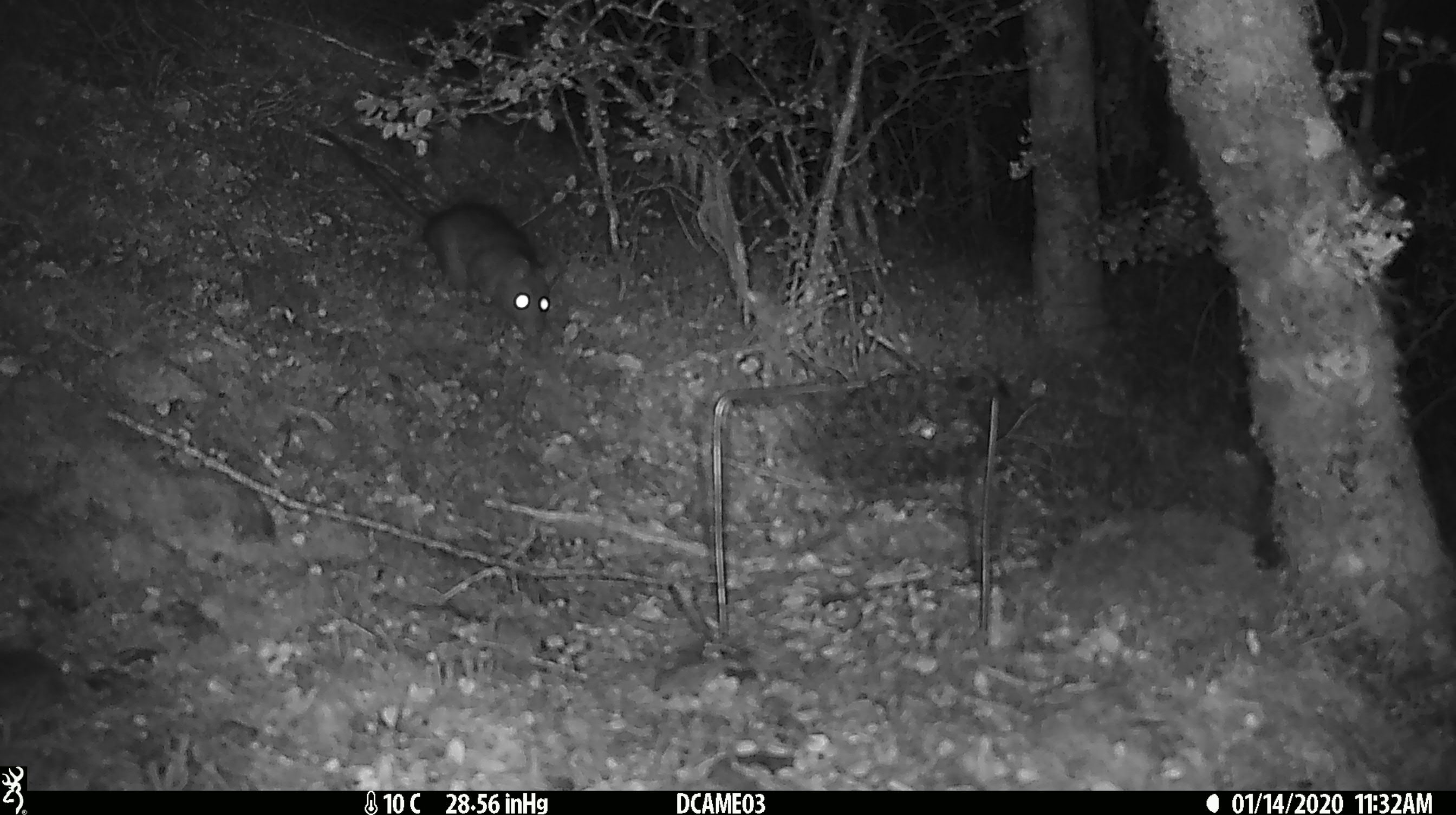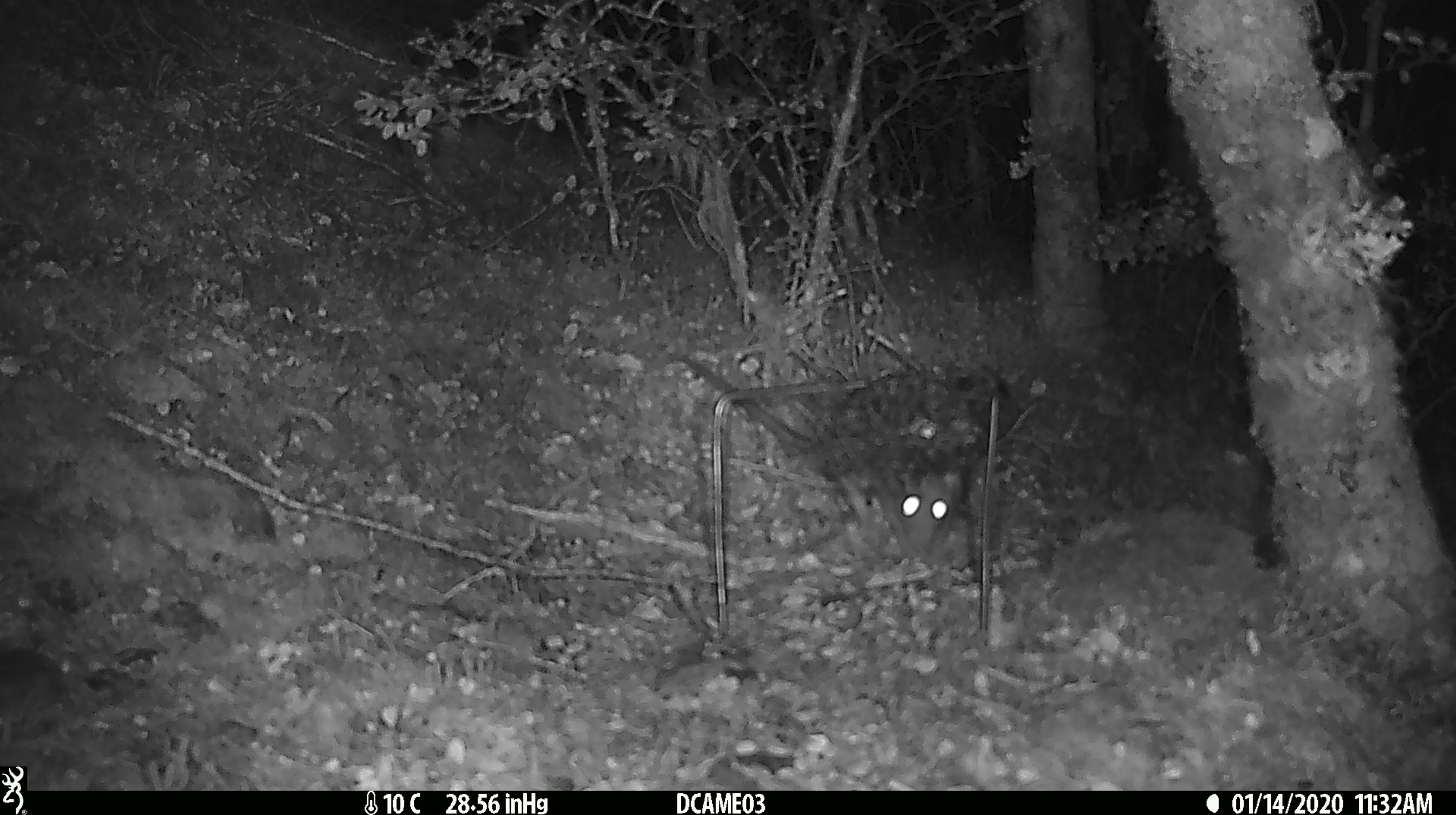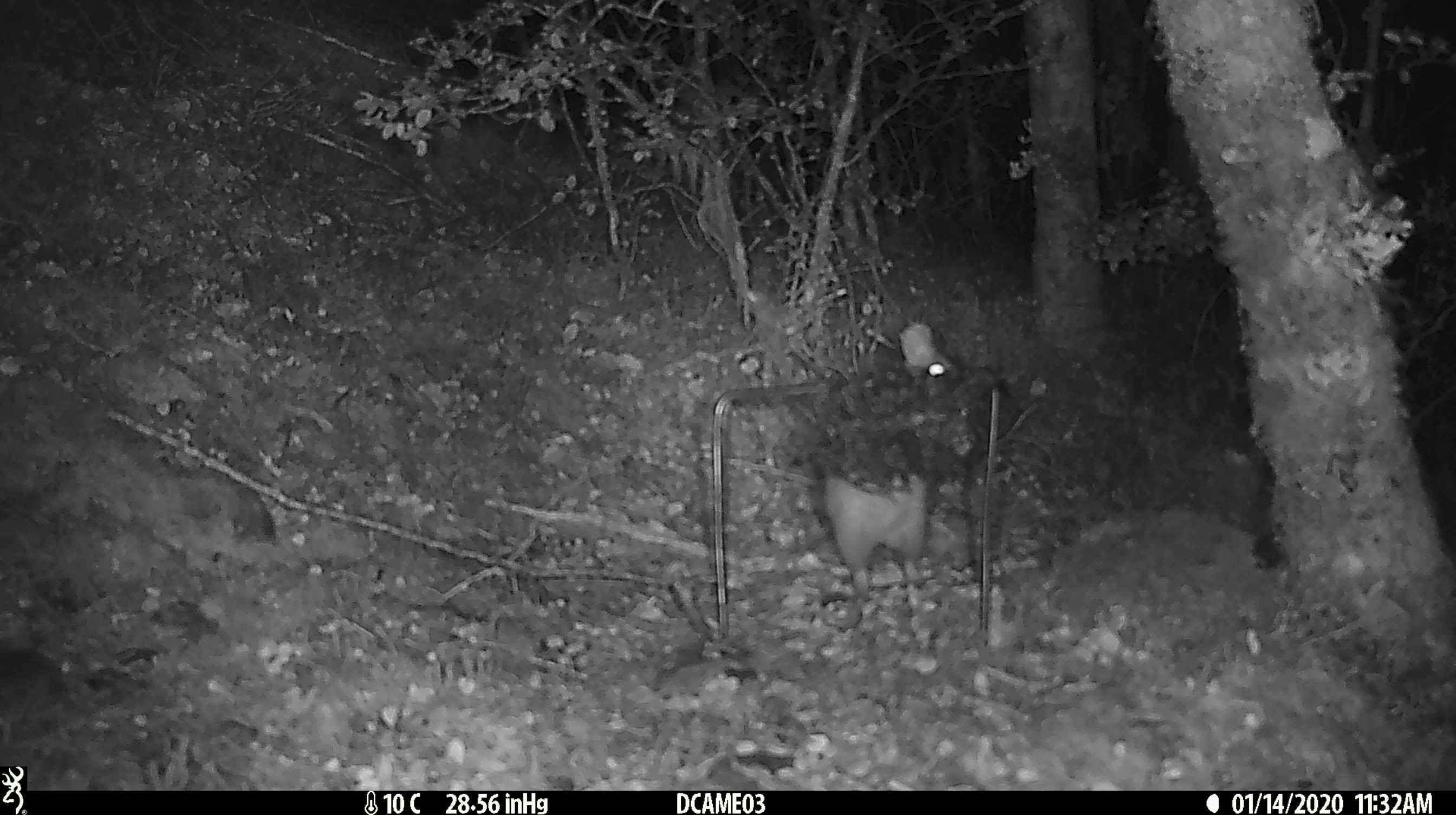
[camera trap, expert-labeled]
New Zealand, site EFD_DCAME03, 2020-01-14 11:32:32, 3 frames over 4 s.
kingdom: Animalia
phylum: Chordata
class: Mammalia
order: Rodentia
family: Muridae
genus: Rattus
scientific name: Rattus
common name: rat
Rat (Rattus).